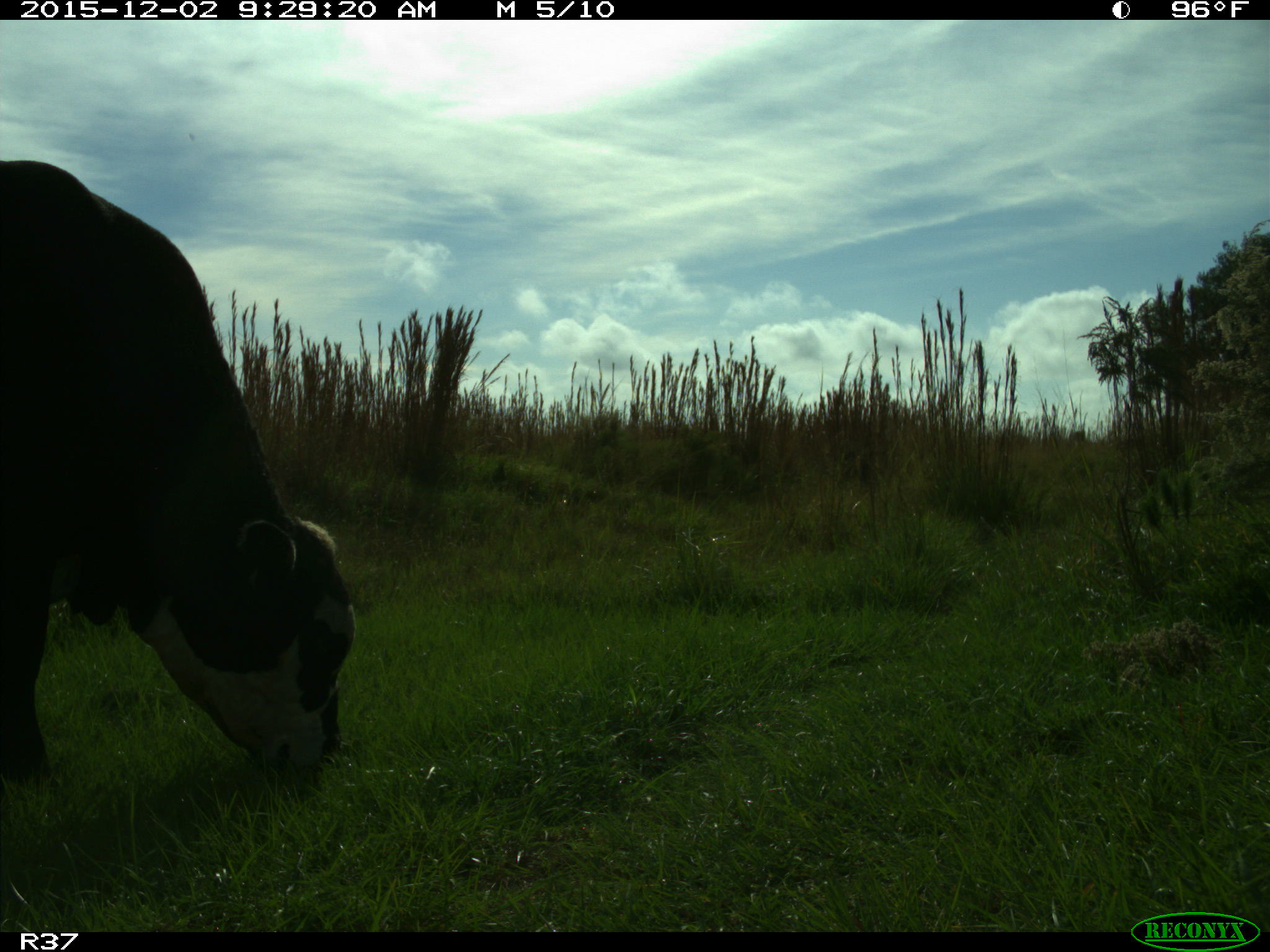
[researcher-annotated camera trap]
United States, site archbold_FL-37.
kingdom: Animalia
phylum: Chordata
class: Mammalia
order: Artiodactyla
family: Bovidae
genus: Bos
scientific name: Bos taurus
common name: domestic cow